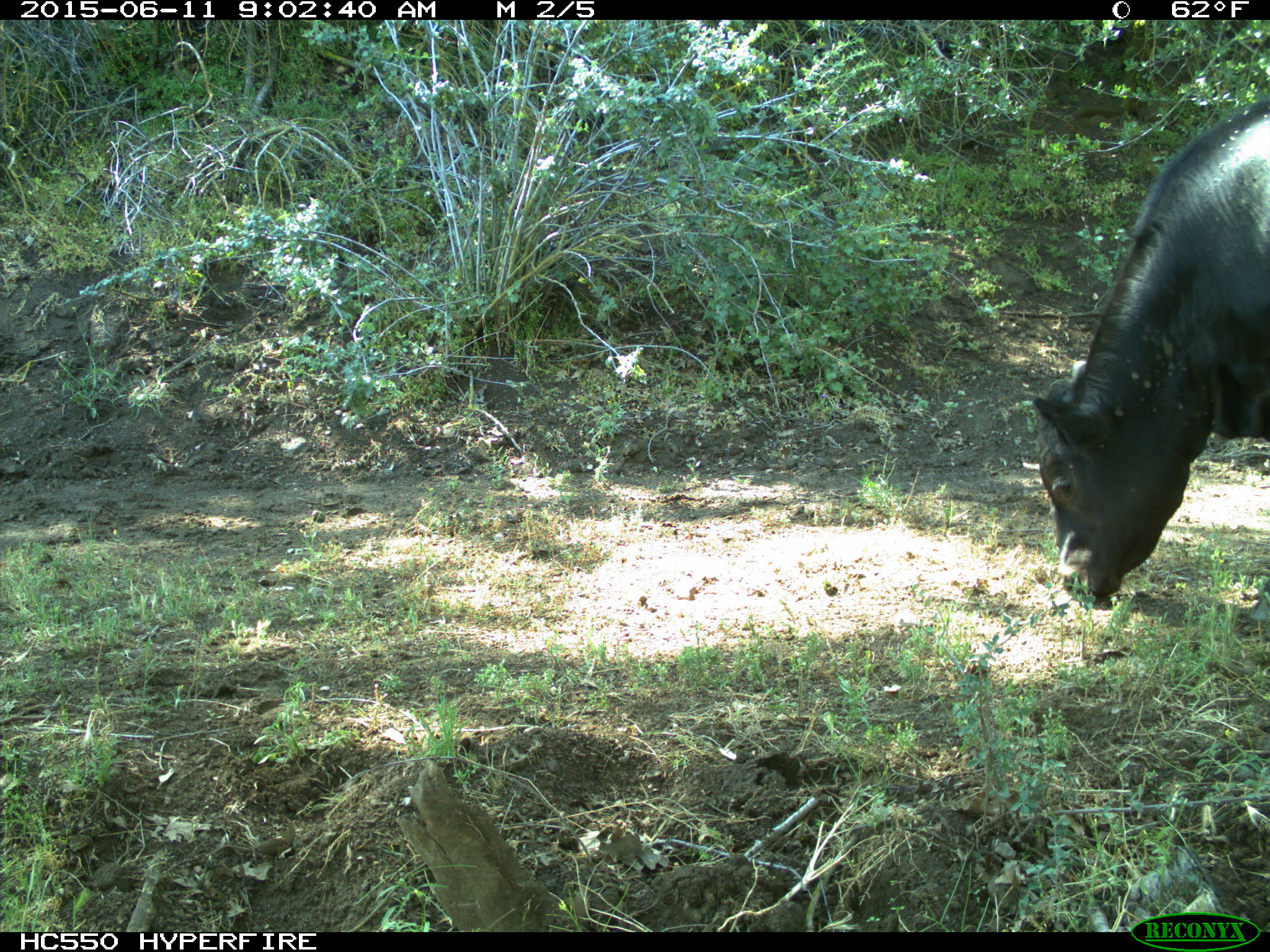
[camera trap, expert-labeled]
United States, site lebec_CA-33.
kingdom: Animalia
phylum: Chordata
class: Mammalia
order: Artiodactyla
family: Bovidae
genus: Bos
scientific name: Bos taurus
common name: domestic cow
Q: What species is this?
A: Bos taurus (domestic cow).